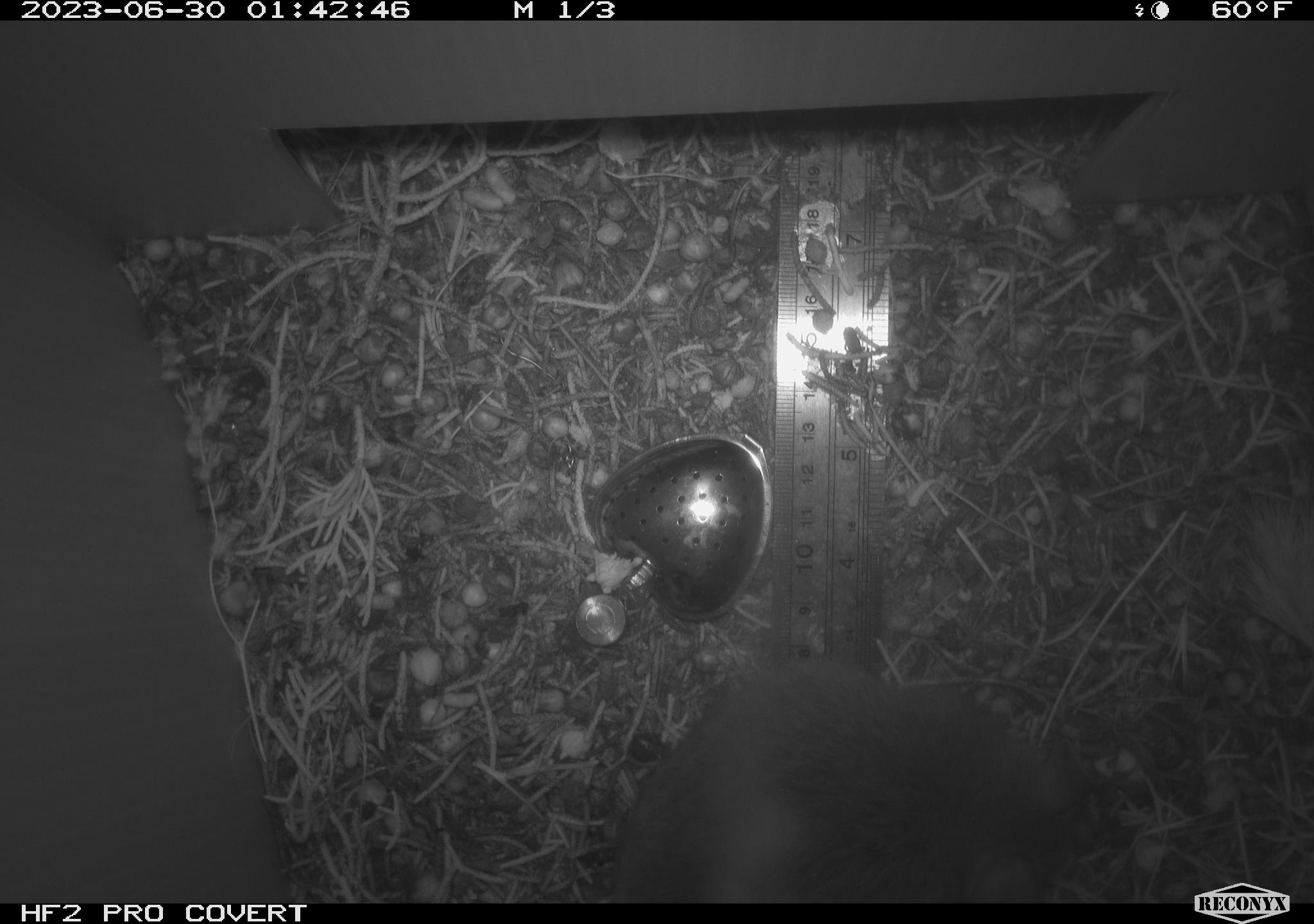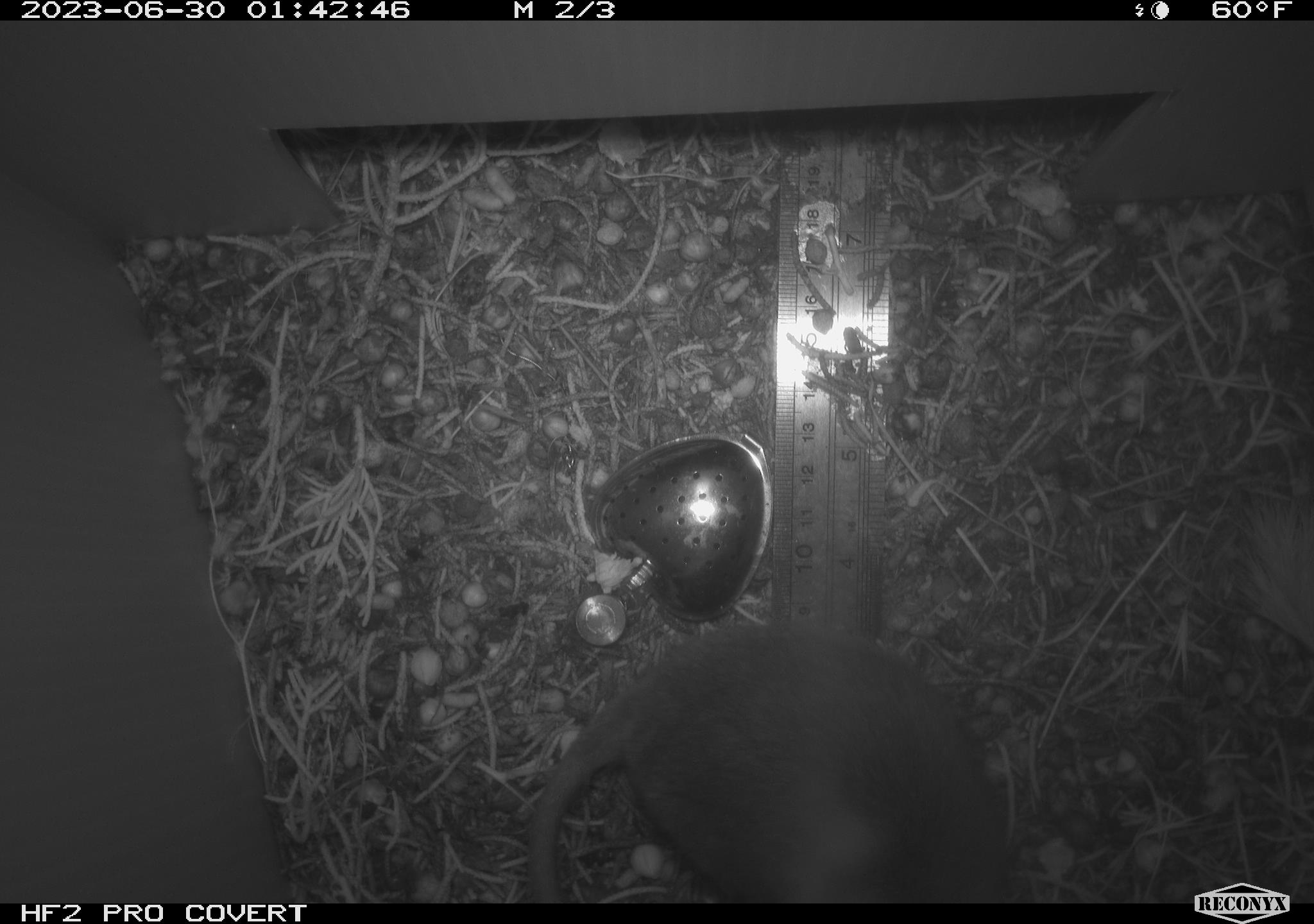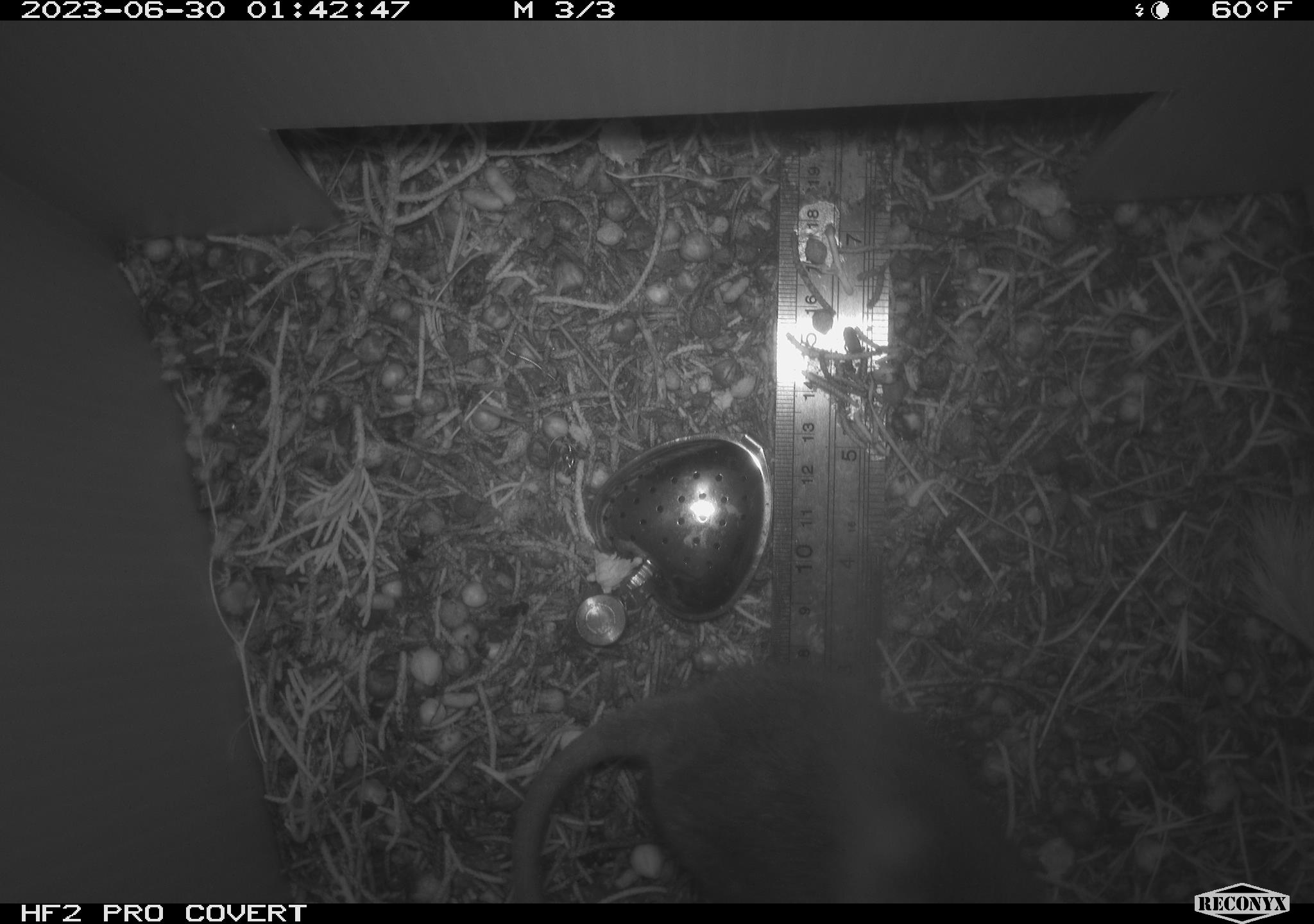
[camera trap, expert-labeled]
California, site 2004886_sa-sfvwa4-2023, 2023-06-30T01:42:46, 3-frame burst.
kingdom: Animalia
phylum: Chordata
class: Mammalia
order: Rodentia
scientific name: Rodentia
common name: mouse species